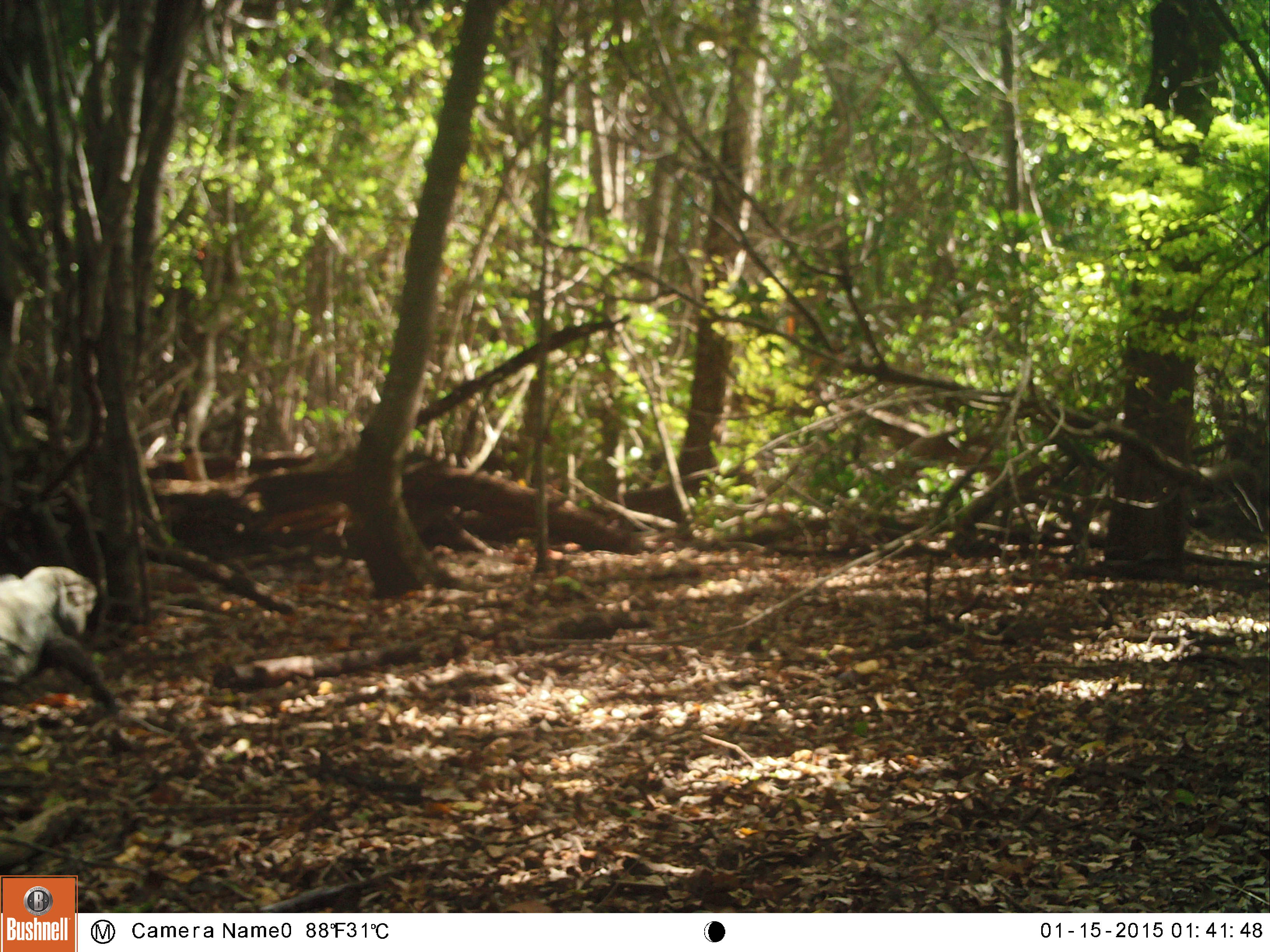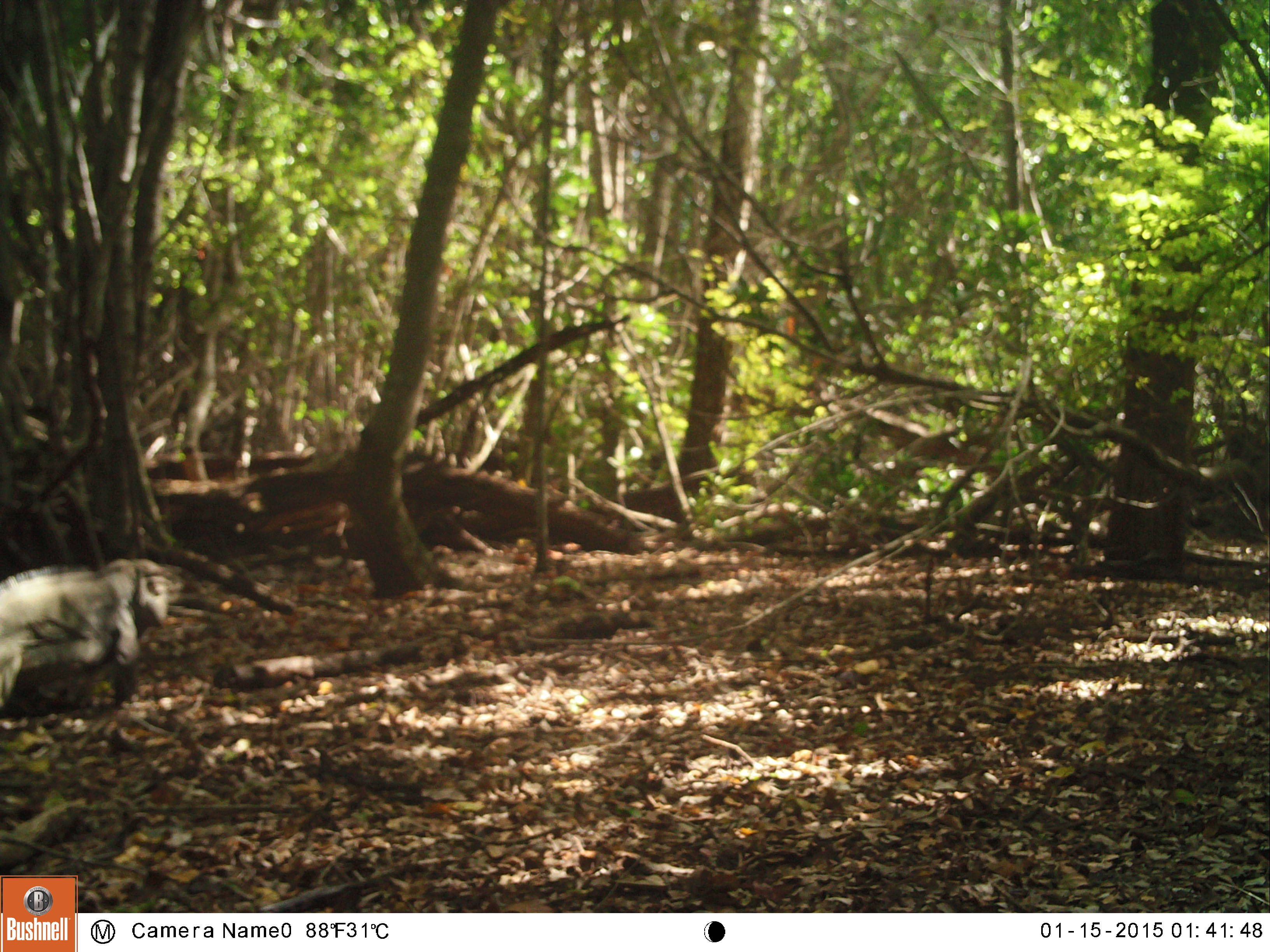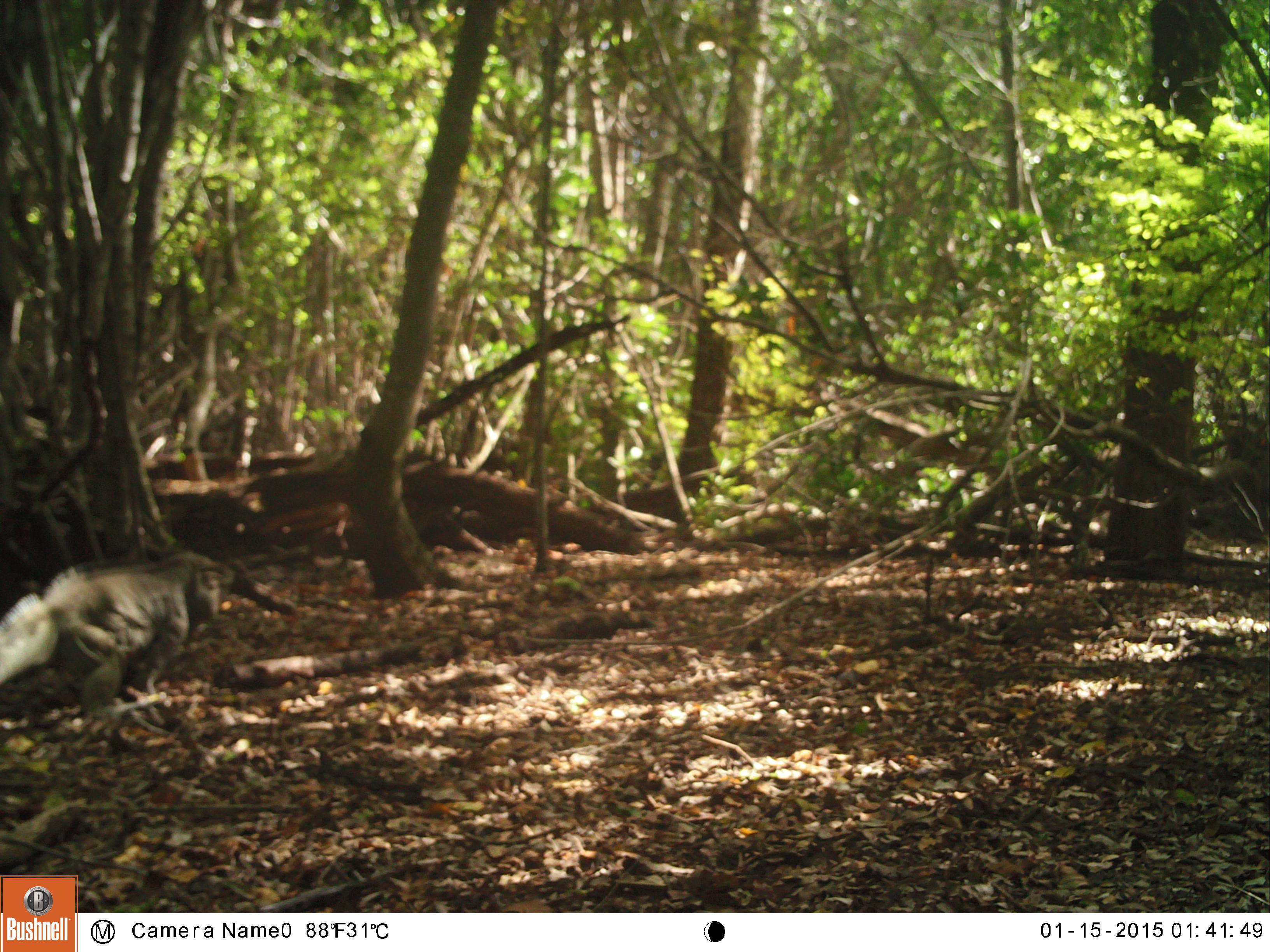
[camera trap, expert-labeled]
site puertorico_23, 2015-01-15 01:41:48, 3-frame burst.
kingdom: Animalia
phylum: Chordata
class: Reptilia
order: Squamata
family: Iguanidae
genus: Iguana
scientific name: Iguana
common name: typical iguanas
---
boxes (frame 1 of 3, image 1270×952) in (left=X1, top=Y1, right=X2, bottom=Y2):
iguana: (left=0, top=563, right=117, bottom=717)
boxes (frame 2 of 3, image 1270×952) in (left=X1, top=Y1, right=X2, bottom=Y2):
iguana: (left=0, top=561, right=173, bottom=718)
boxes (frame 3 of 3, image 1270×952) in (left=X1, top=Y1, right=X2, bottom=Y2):
iguana: (left=0, top=546, right=252, bottom=750)